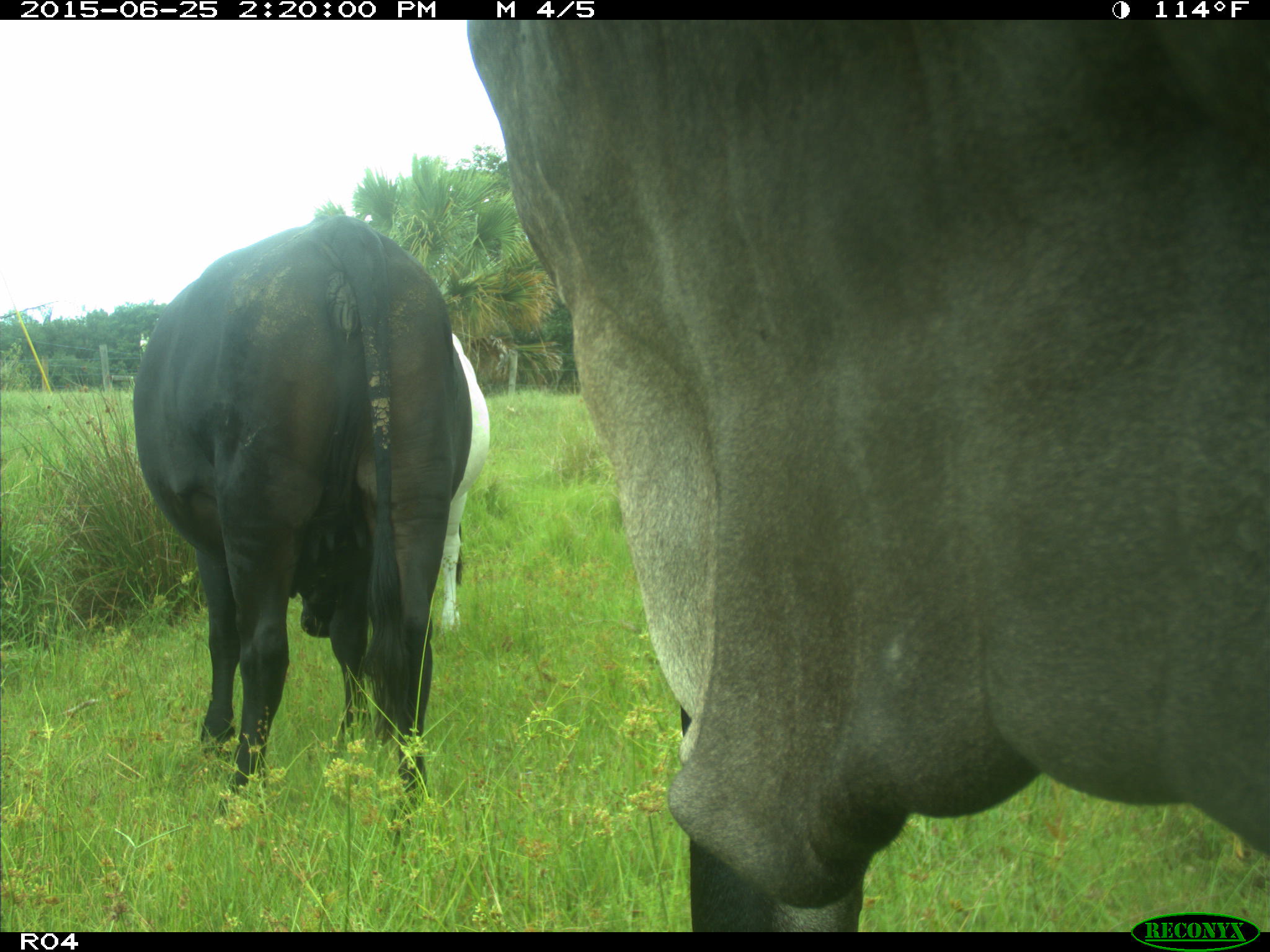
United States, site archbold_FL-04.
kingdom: Animalia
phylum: Chordata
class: Mammalia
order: Artiodactyla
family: Bovidae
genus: Bos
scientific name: Bos taurus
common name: domestic cow